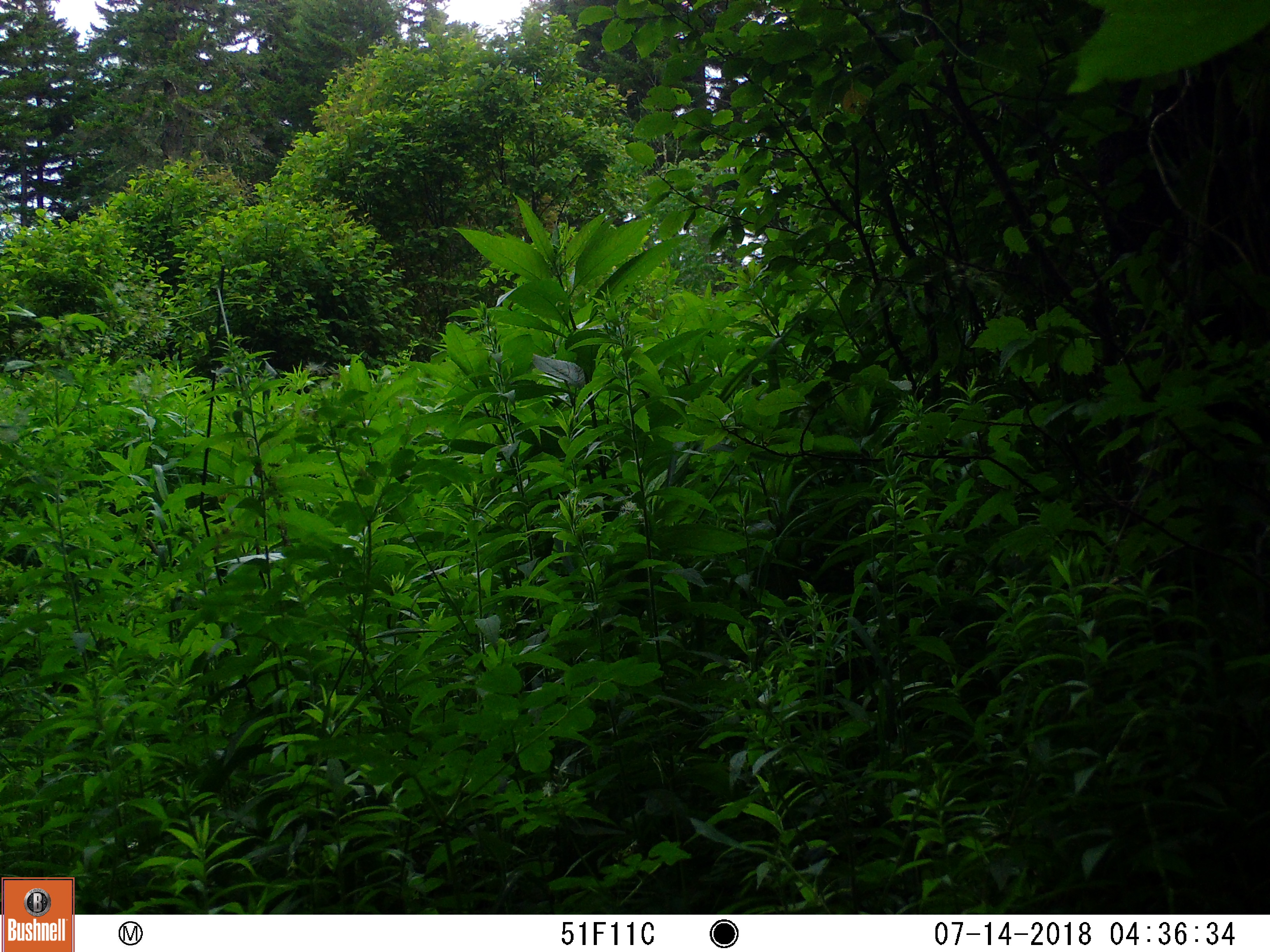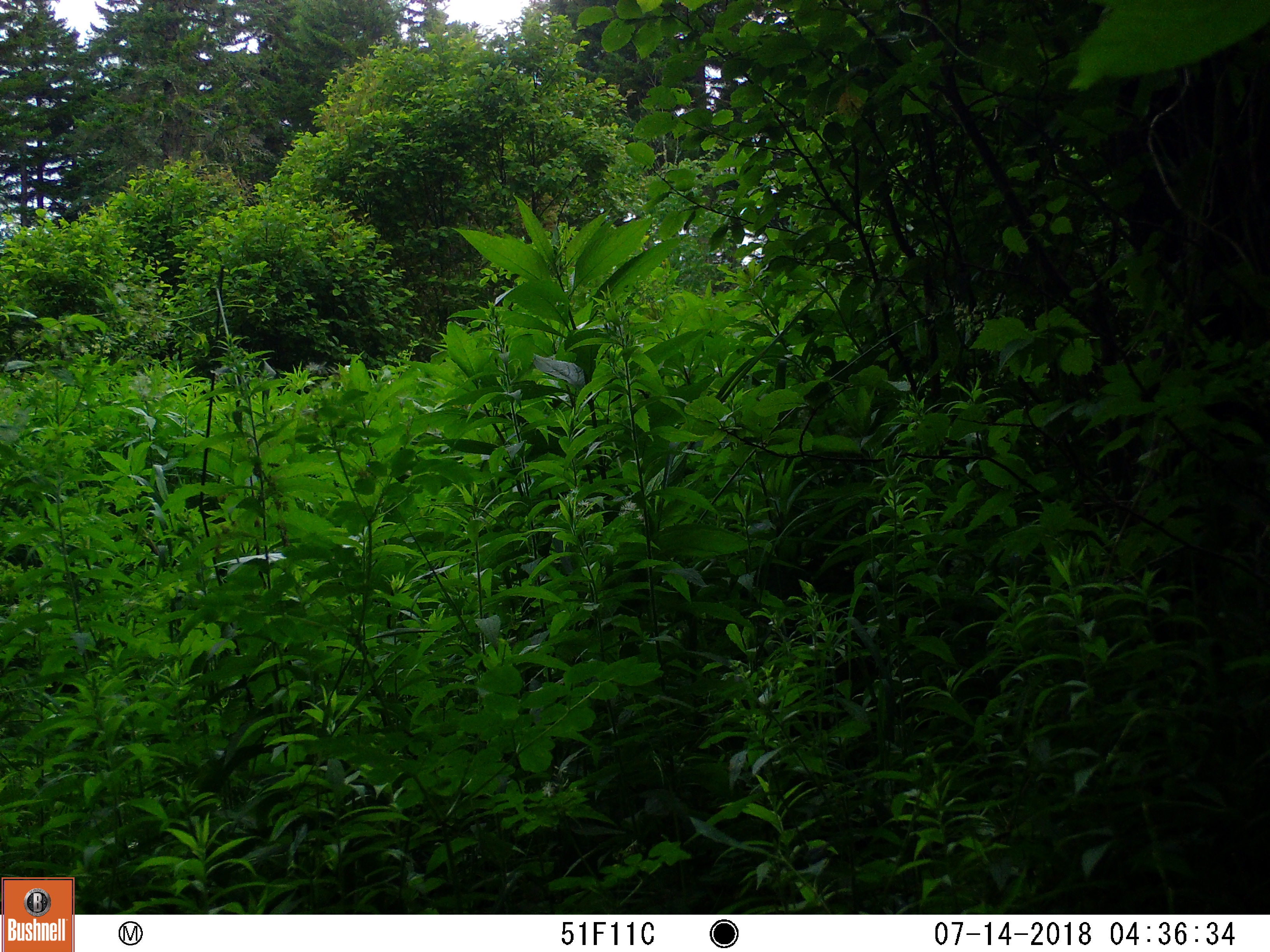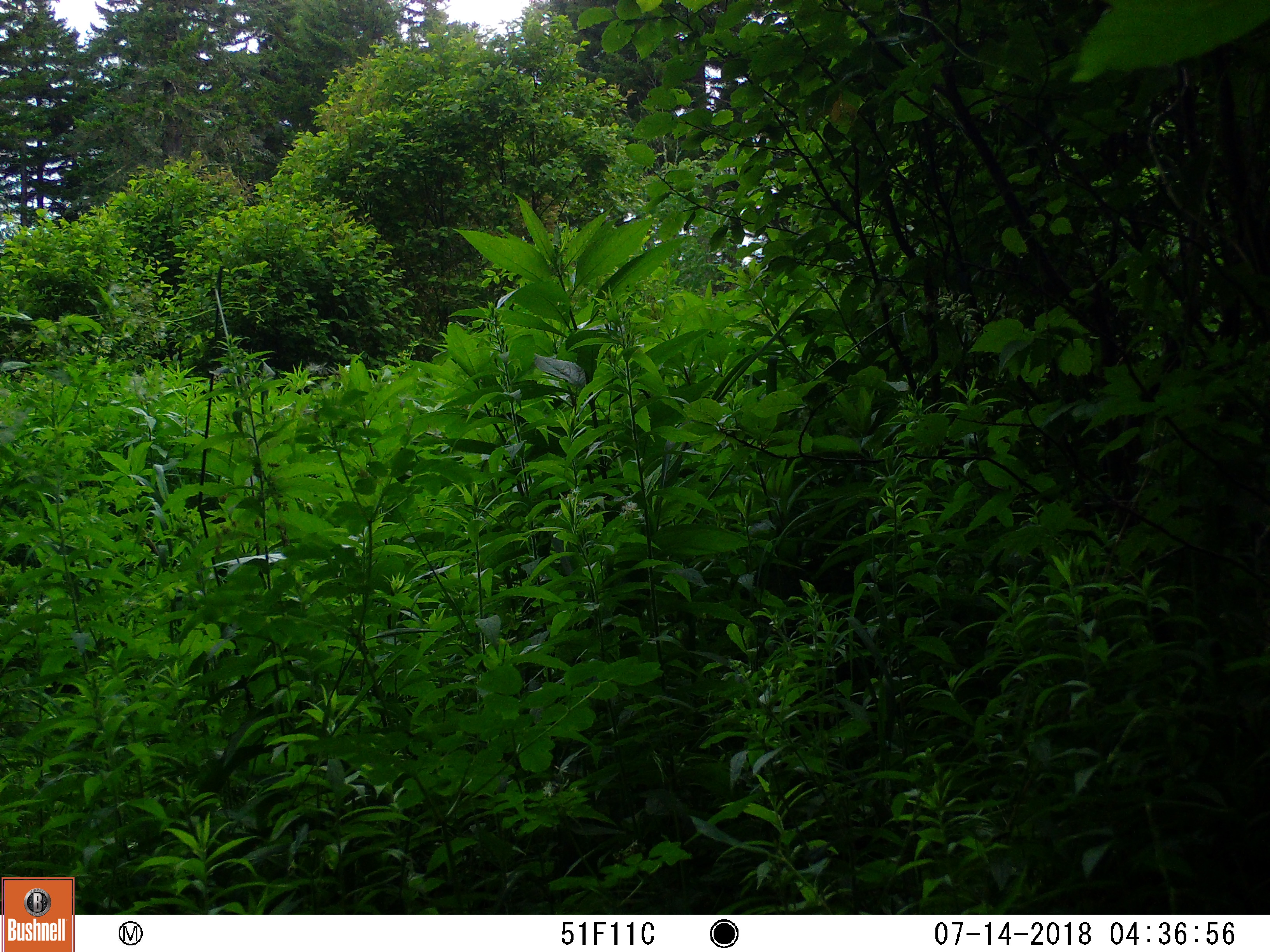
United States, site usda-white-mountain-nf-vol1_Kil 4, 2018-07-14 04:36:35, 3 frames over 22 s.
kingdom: Animalia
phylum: Chordata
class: Mammalia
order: Artiodactyla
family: Cervidae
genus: Alces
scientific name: Alces alces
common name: moose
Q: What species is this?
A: Moose (Alces alces).